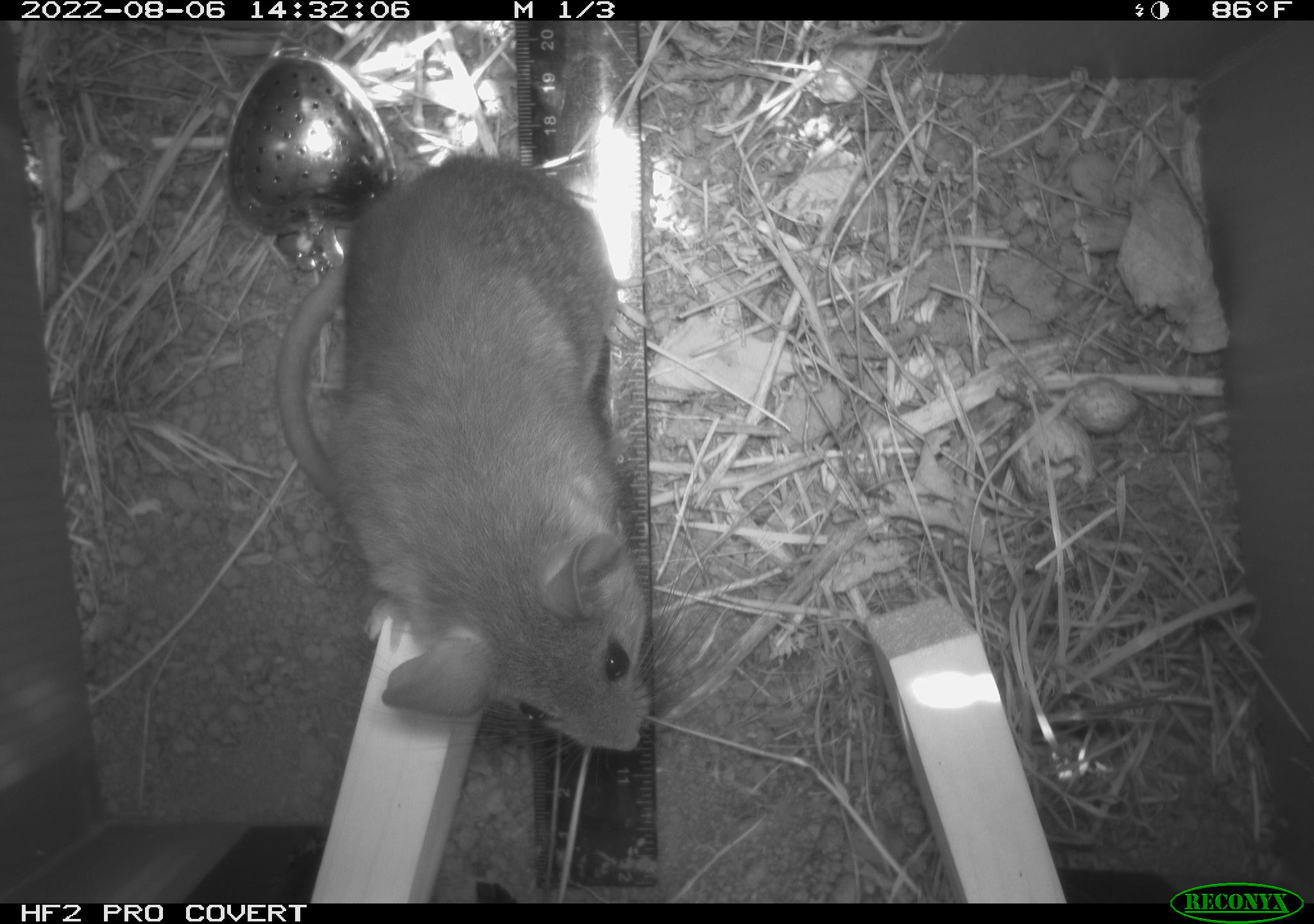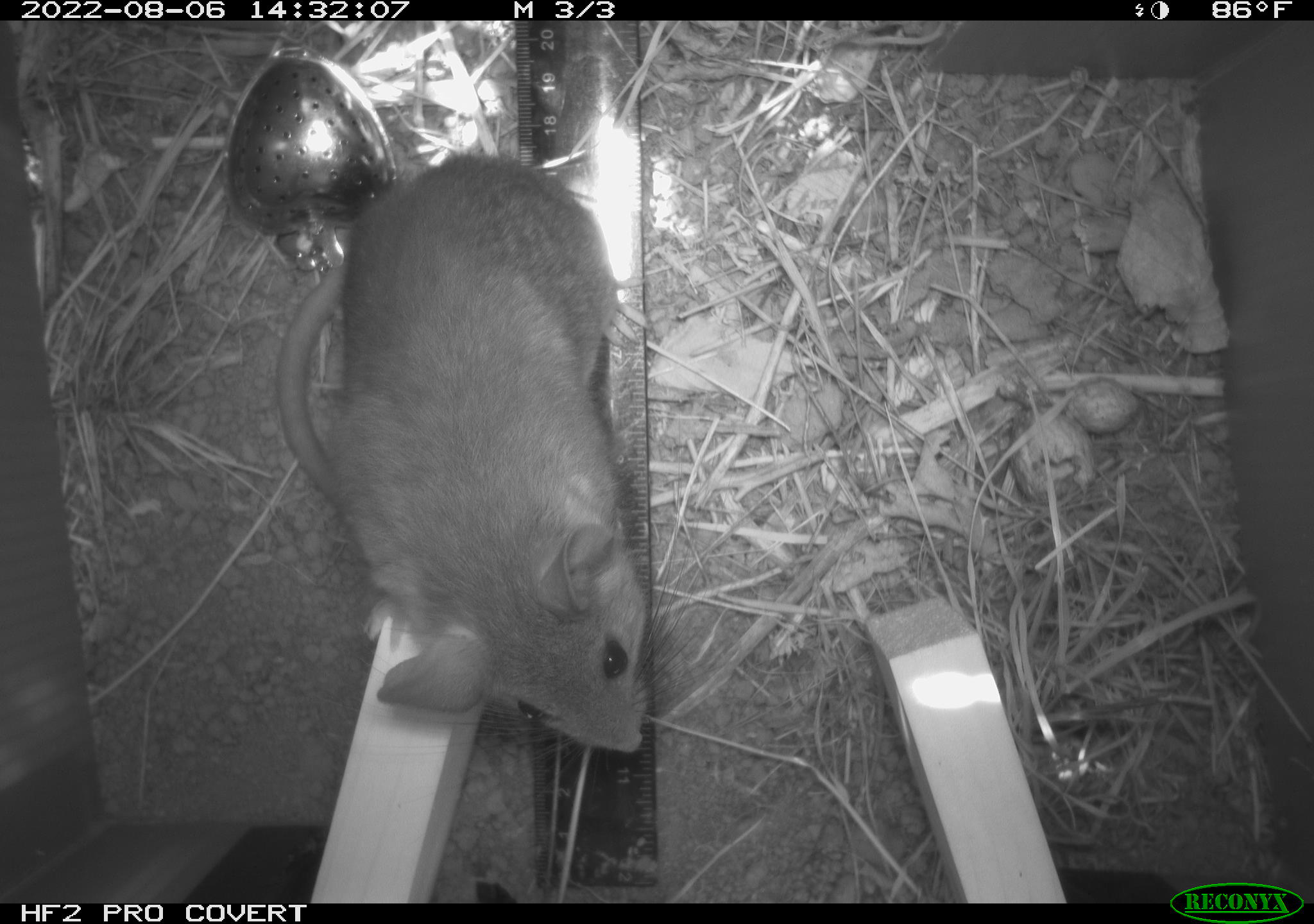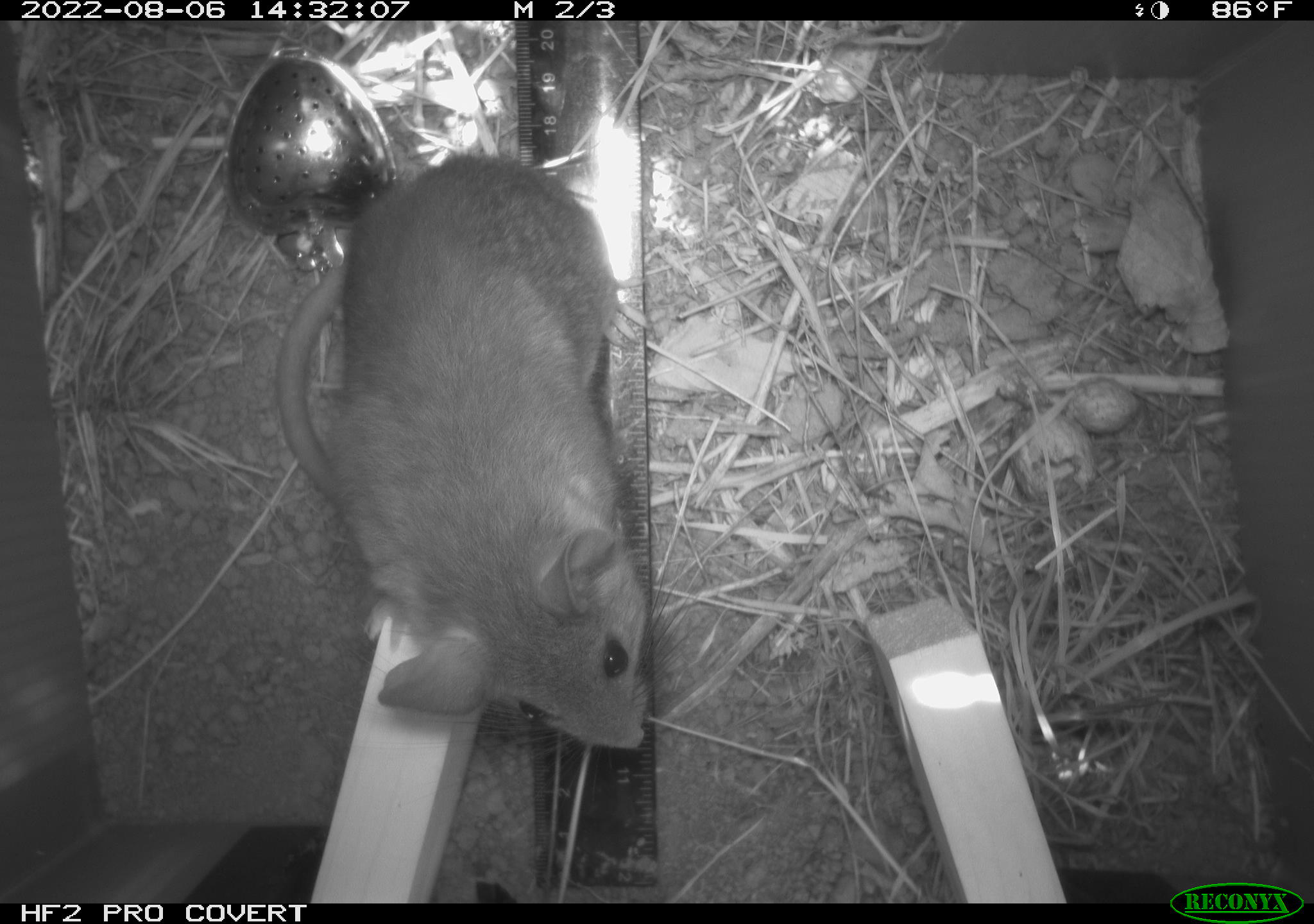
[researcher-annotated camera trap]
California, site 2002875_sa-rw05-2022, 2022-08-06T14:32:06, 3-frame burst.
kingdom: Animalia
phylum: Chordata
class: Mammalia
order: Rodentia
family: Cricetidae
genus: Neotoma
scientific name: Neotoma fuscipes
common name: dusky-footed woodrat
Dusky-footed woodrat (Neotoma fuscipes).